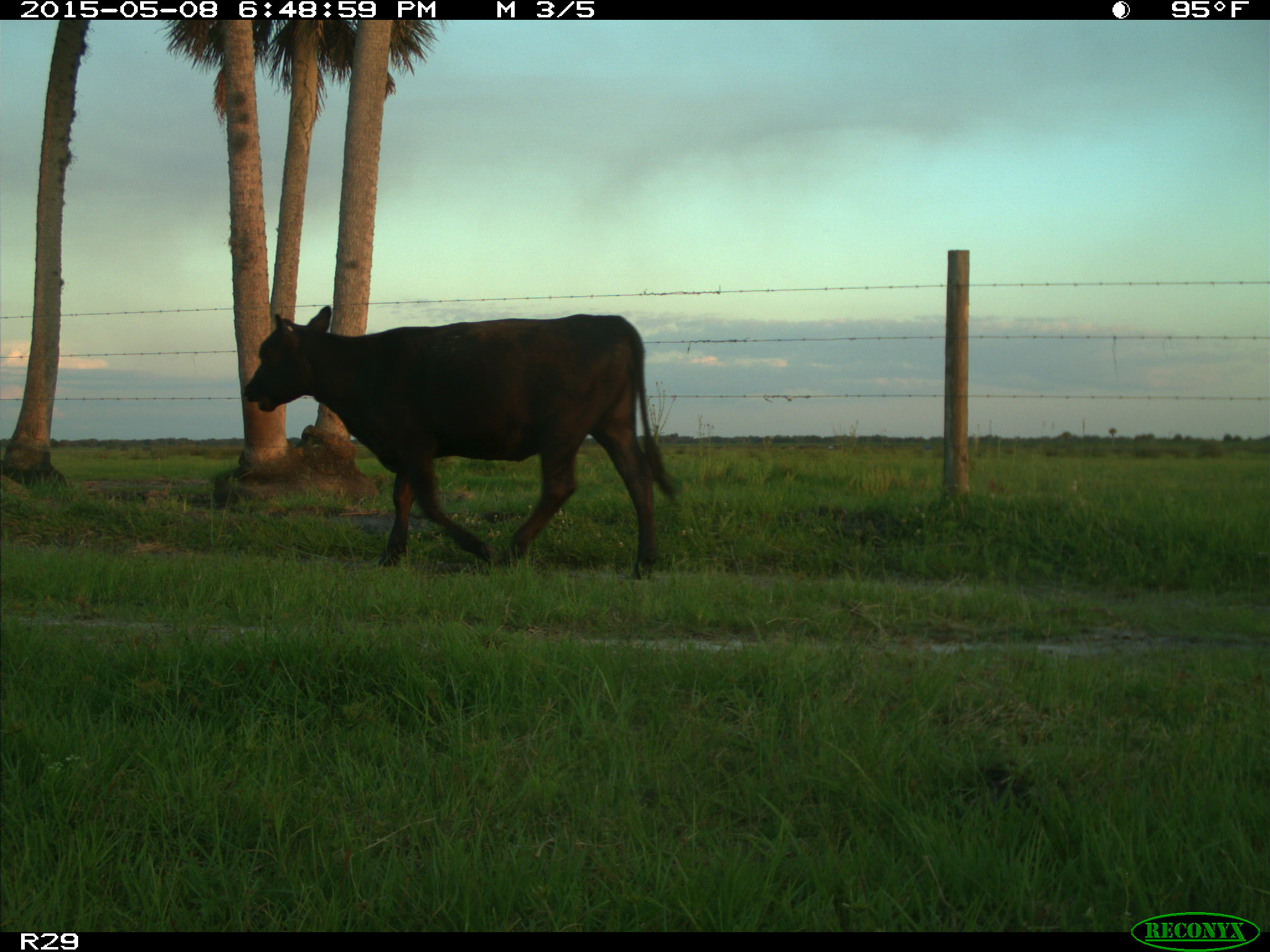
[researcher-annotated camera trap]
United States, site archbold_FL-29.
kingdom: Animalia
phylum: Chordata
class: Mammalia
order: Artiodactyla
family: Bovidae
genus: Bos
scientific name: Bos taurus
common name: domestic cow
Bos taurus (domestic cow).